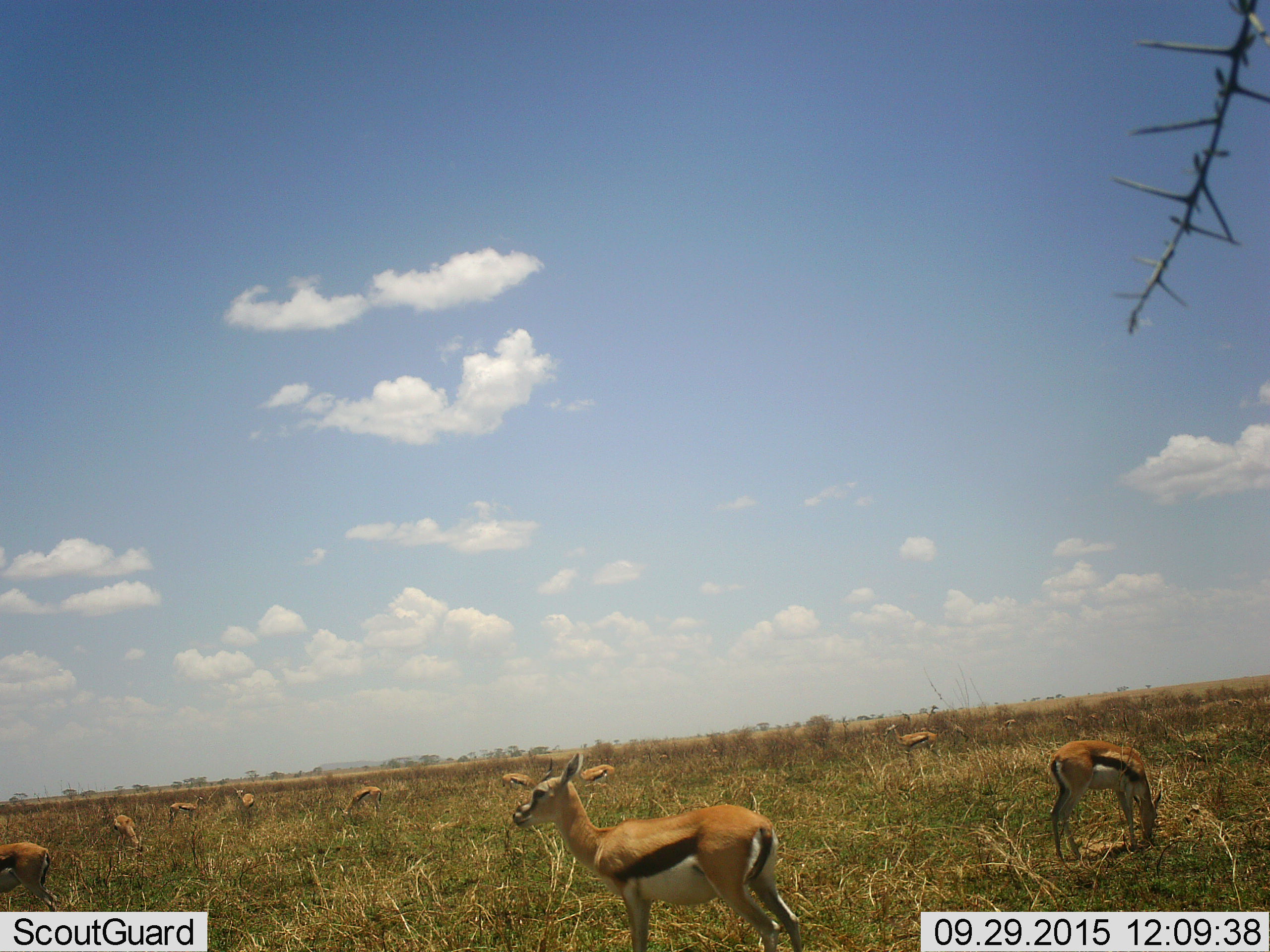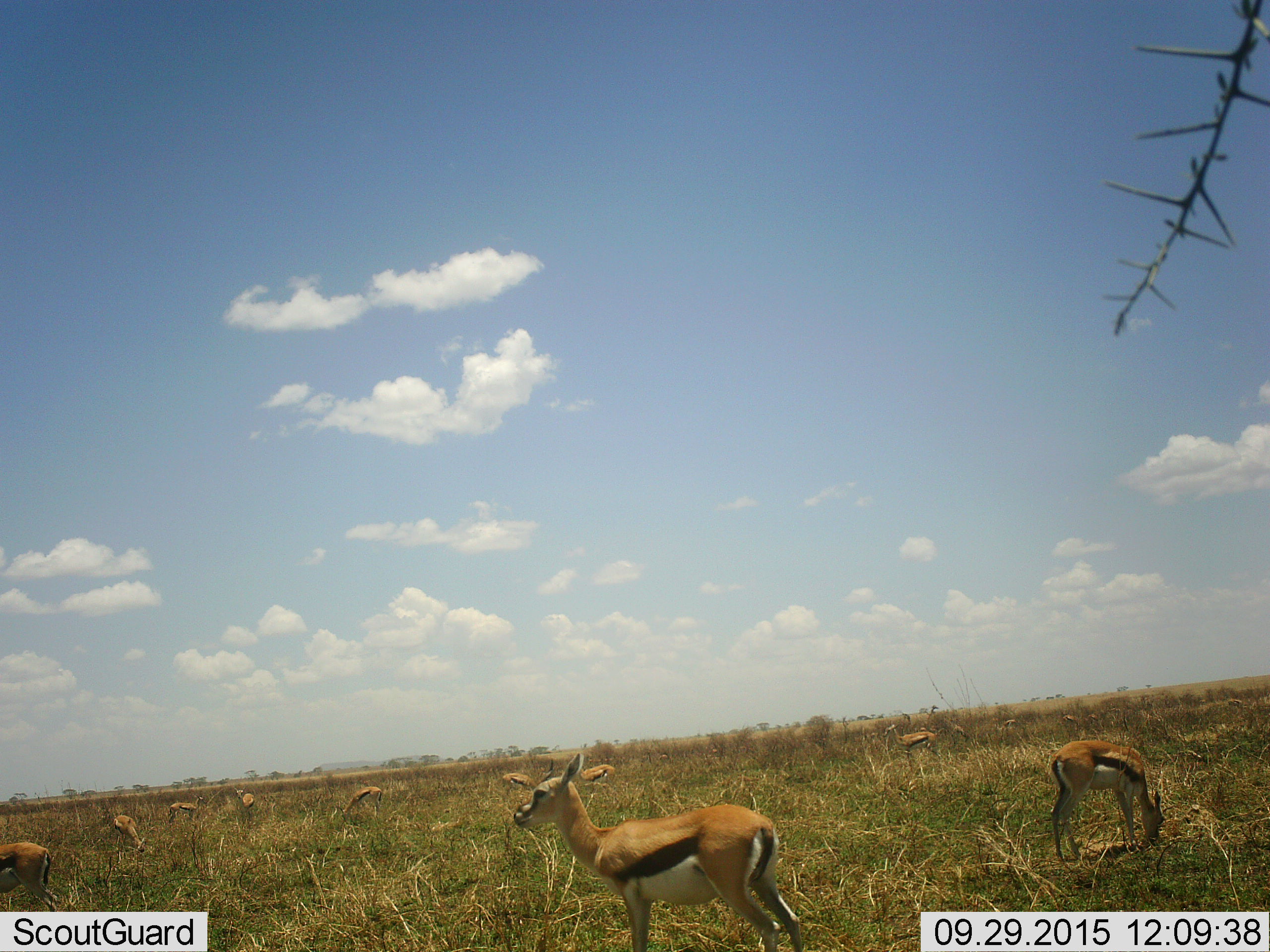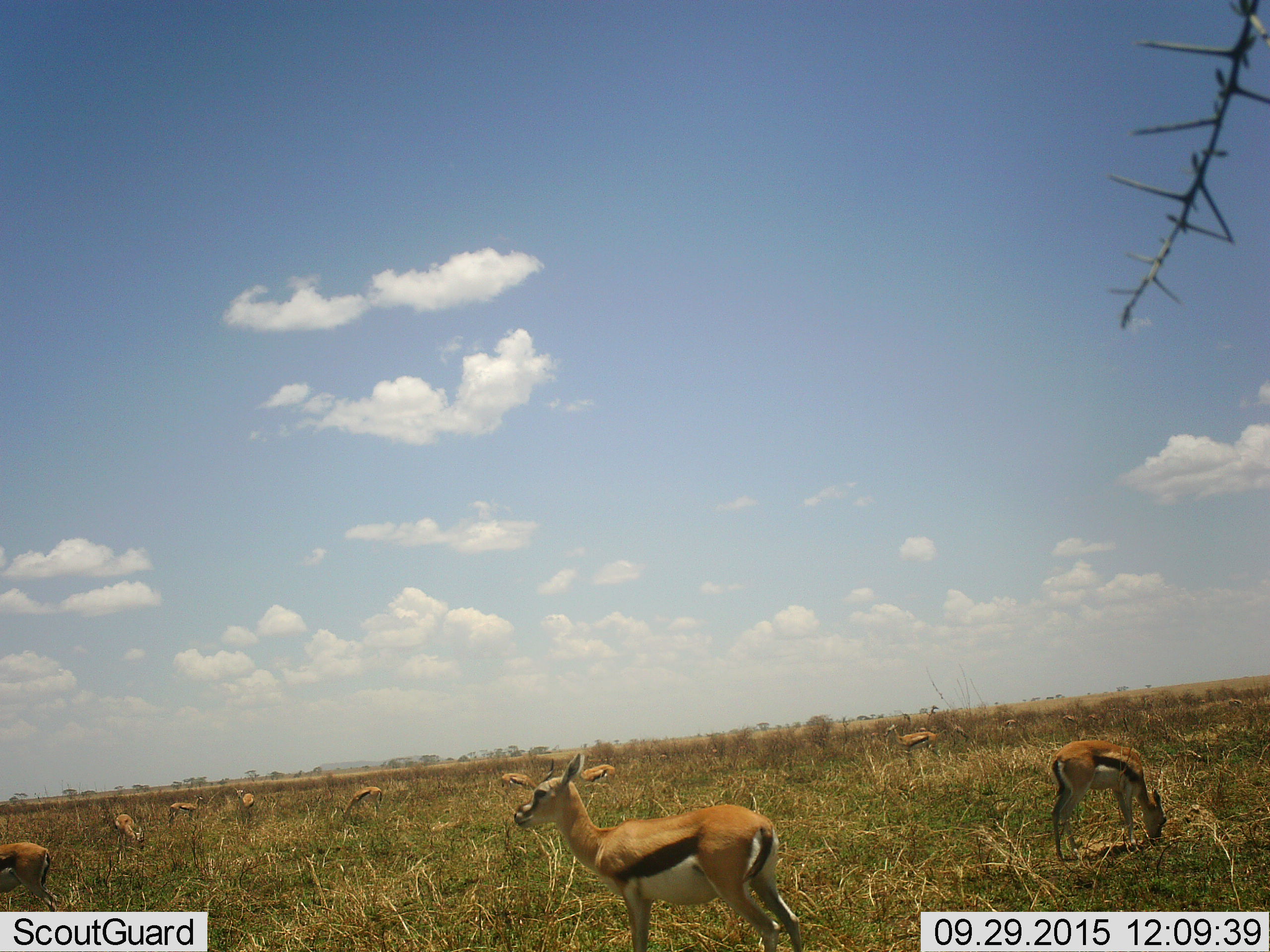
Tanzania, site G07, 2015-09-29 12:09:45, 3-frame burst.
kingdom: Animalia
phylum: Chordata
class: Mammalia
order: Artiodactyla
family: Bovidae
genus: Eudorcas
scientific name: Eudorcas thomsonii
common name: thomson's gazelle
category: gazellethomsons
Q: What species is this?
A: Gazellethomsons (thomson's gazelle) (Eudorcas thomsonii).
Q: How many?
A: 11-50.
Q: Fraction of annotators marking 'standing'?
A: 89%.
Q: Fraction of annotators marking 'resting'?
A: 0%.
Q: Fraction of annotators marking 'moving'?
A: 11%.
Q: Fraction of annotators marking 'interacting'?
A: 0%.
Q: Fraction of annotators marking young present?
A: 22%.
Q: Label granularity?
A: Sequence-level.